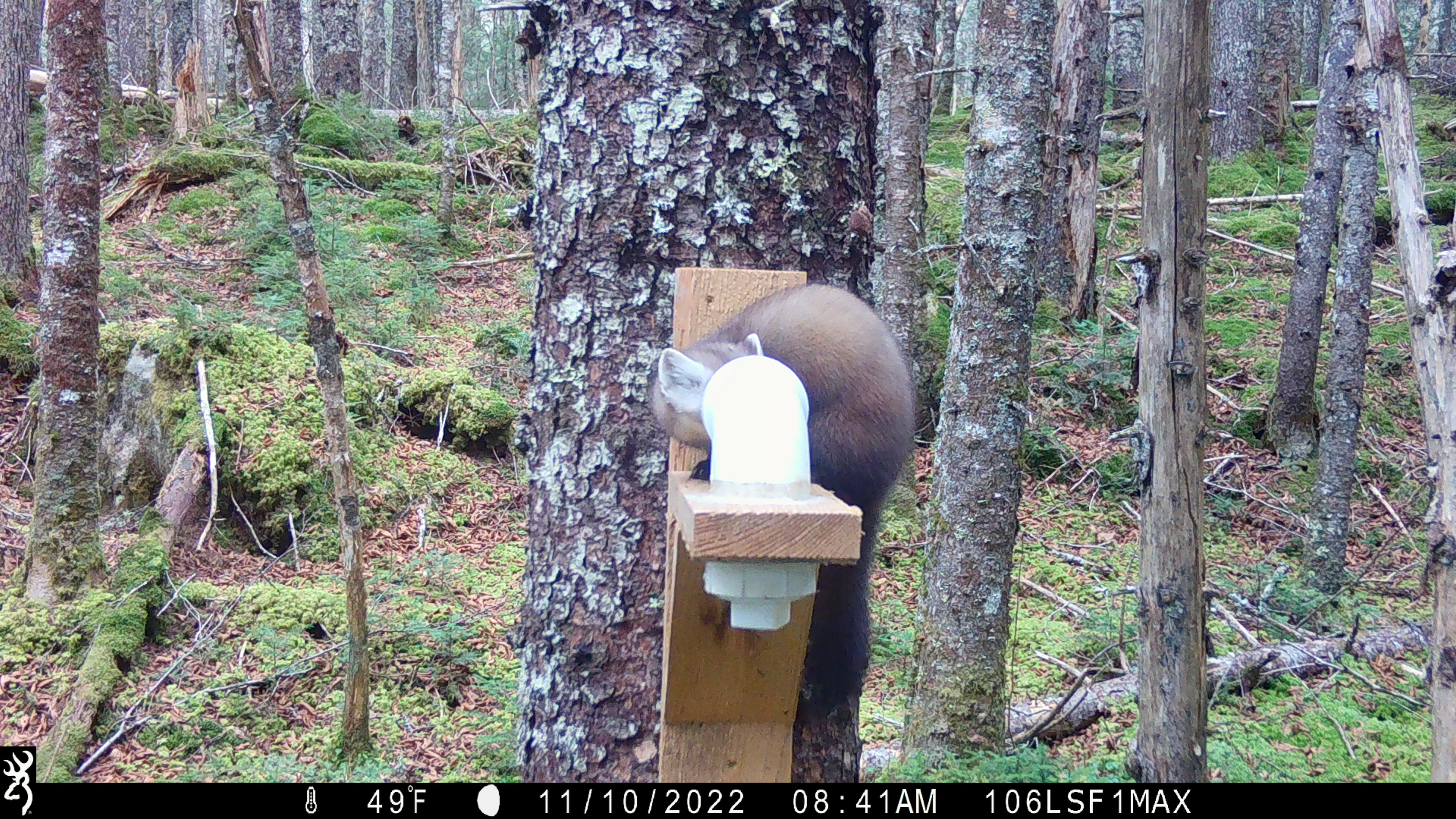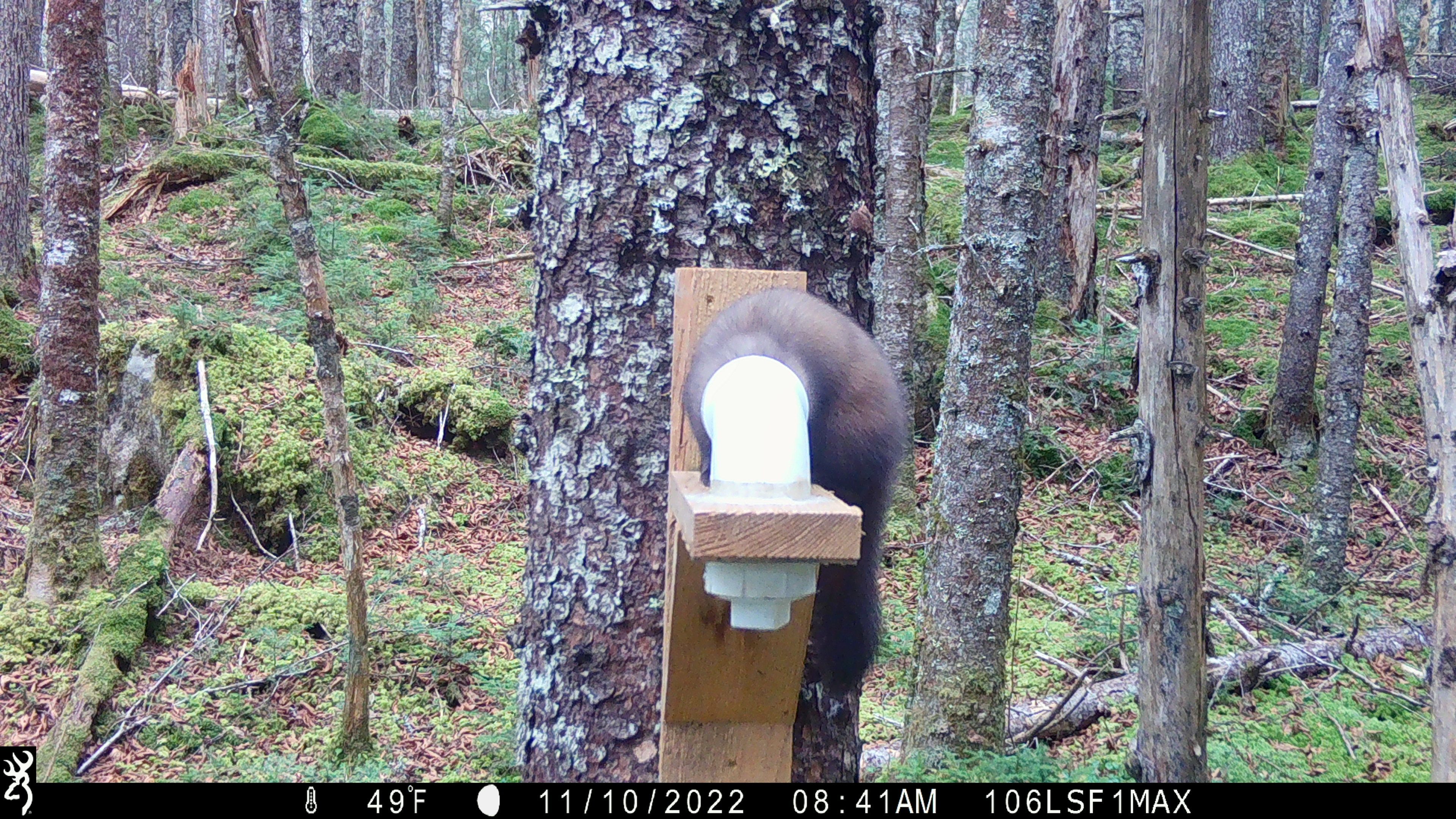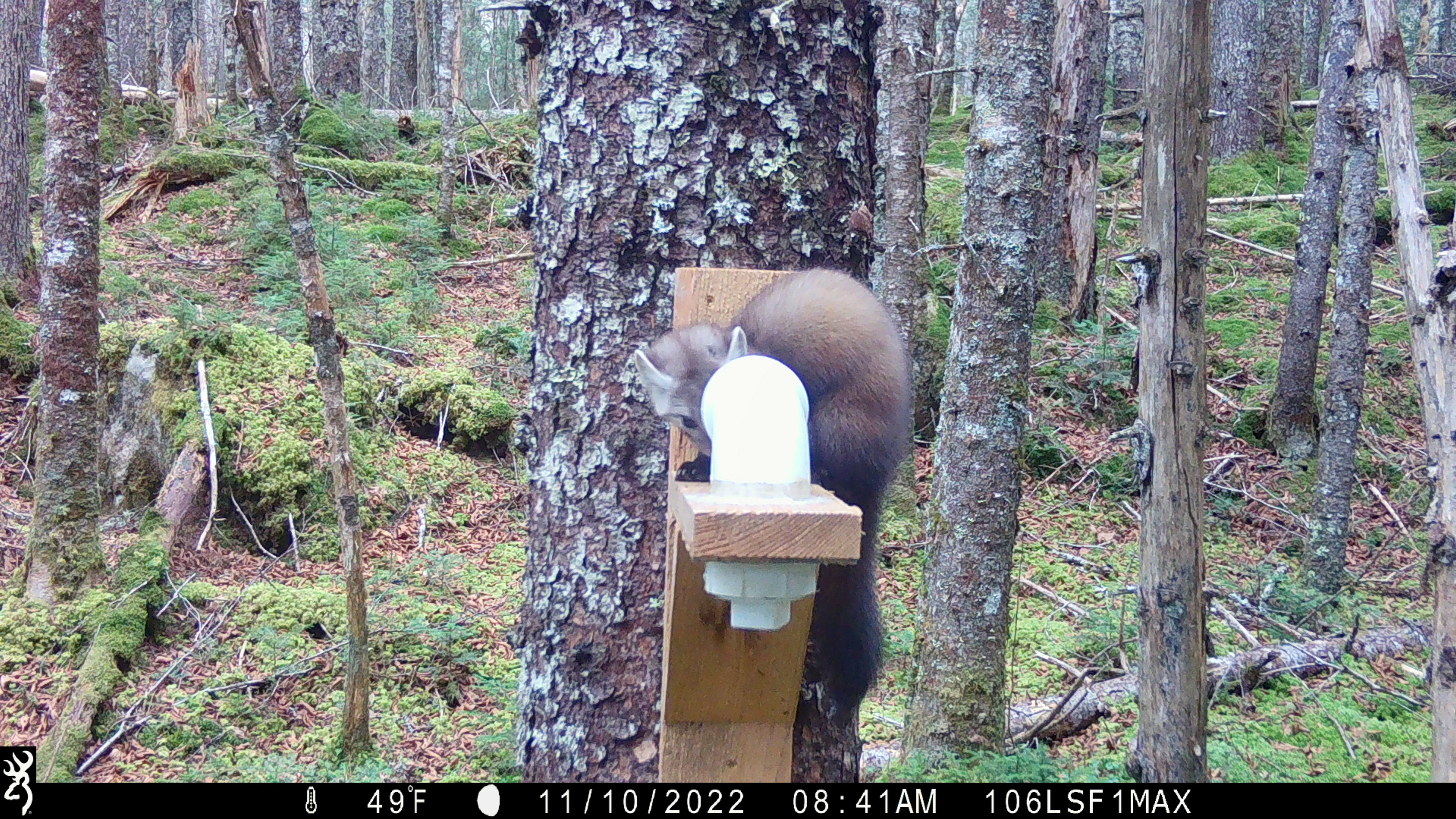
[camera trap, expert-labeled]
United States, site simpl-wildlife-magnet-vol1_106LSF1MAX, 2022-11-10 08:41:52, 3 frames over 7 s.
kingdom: Animalia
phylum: Chordata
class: Mammalia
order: Carnivora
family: Mustelidae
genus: Martes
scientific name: Martes americana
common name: american marten